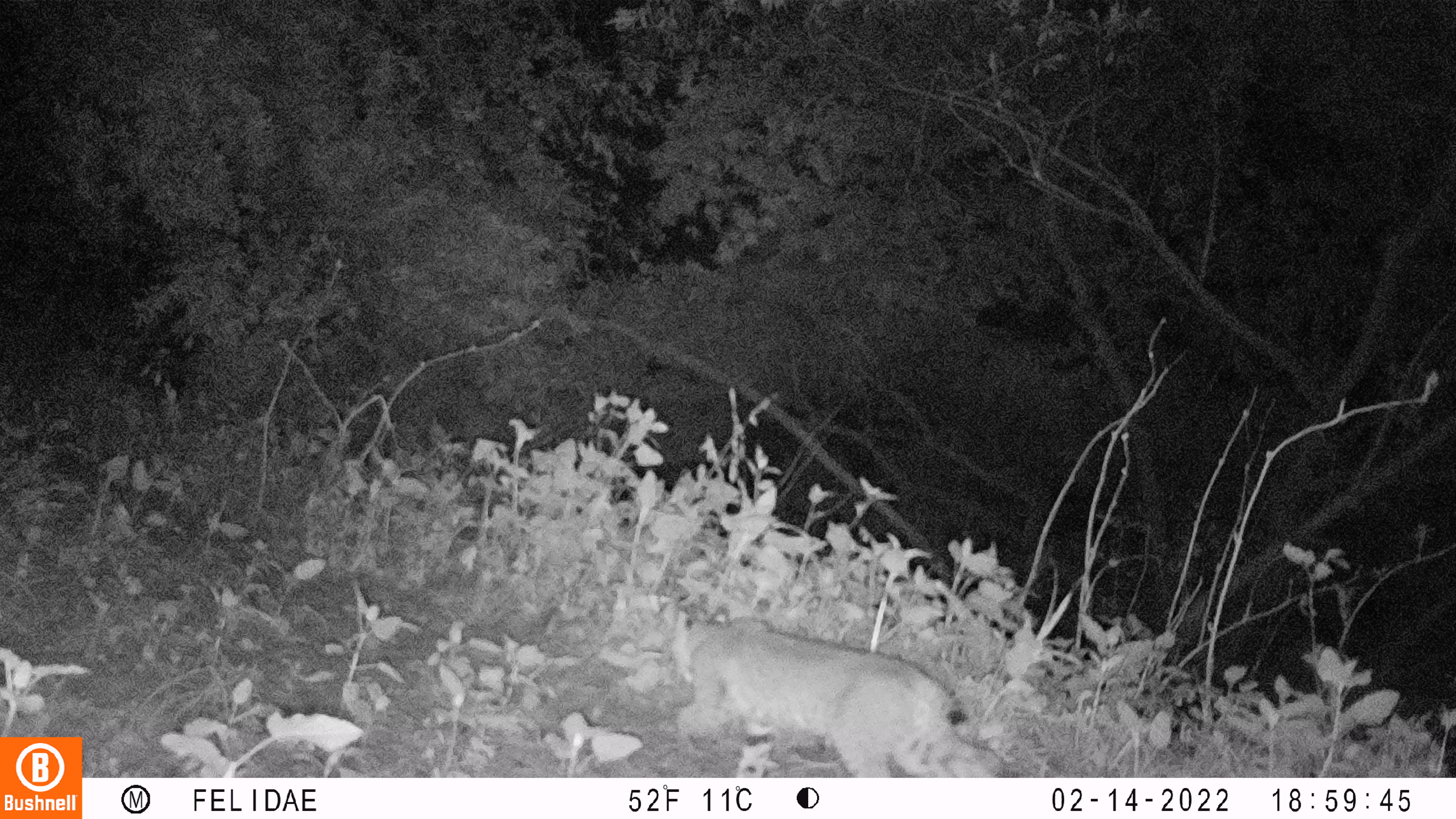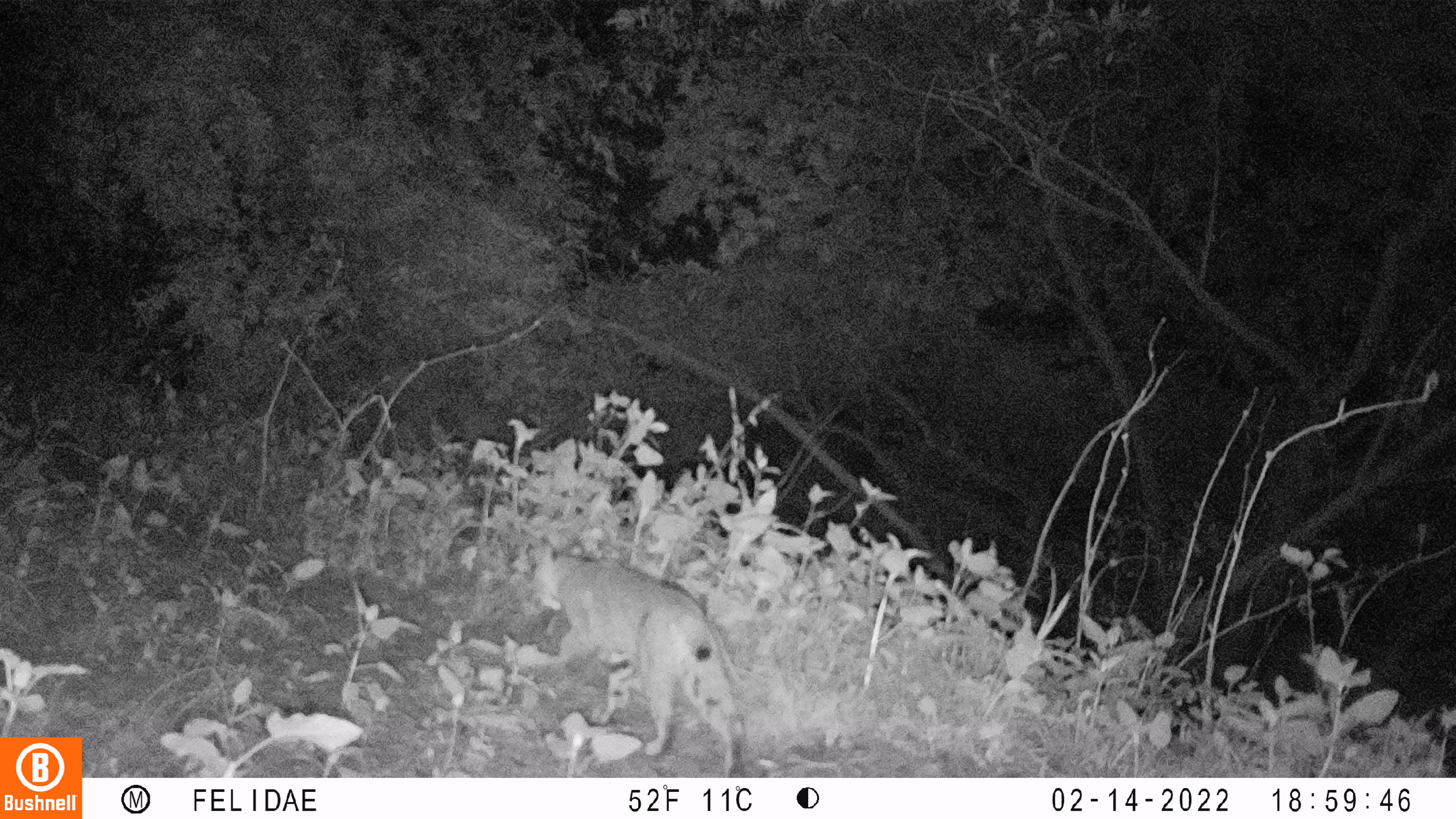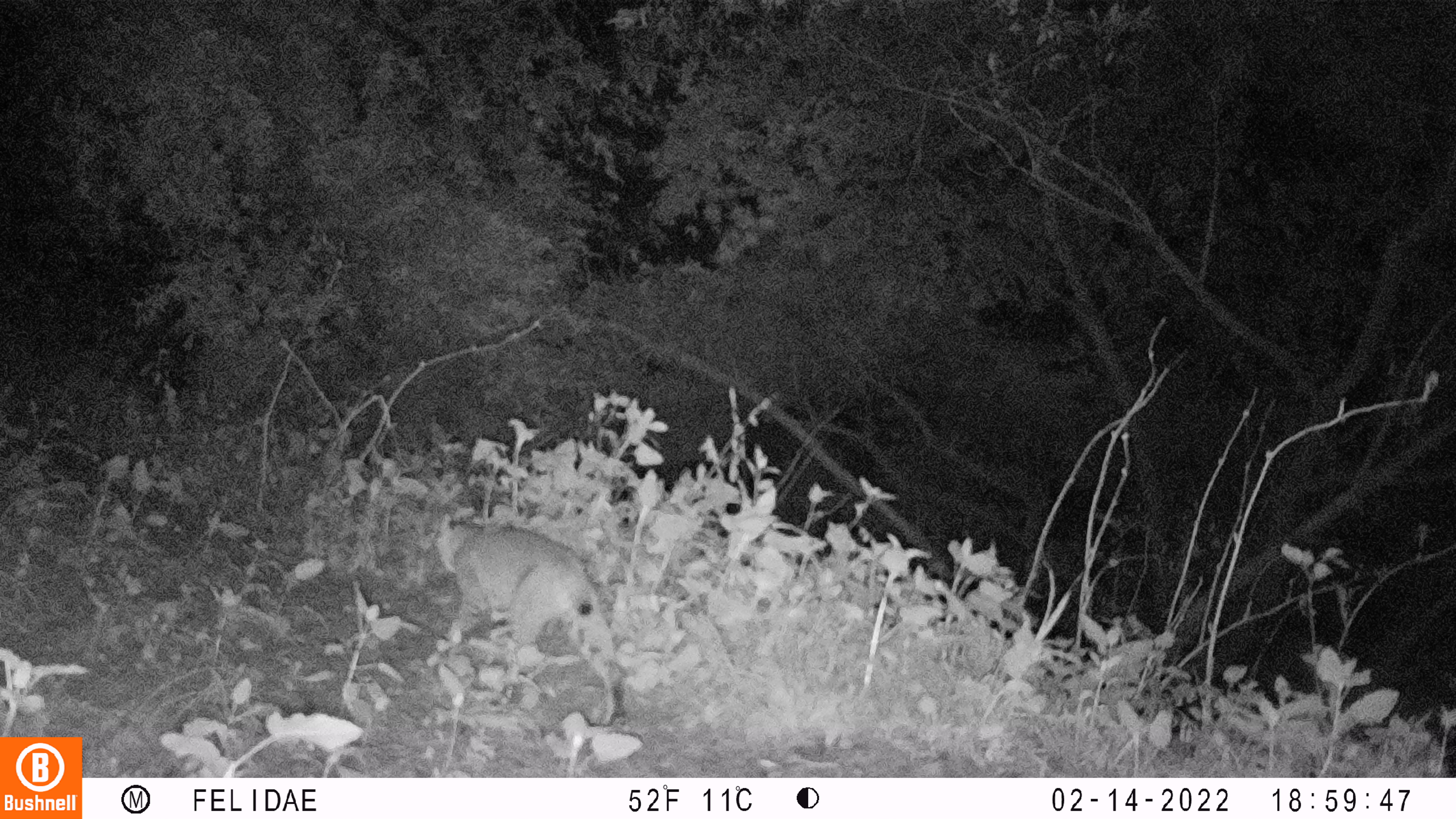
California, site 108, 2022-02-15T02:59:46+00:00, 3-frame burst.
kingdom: Animalia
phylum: Chordata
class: Mammalia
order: Carnivora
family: Felidae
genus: Lynx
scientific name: Lynx rufus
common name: bobcat